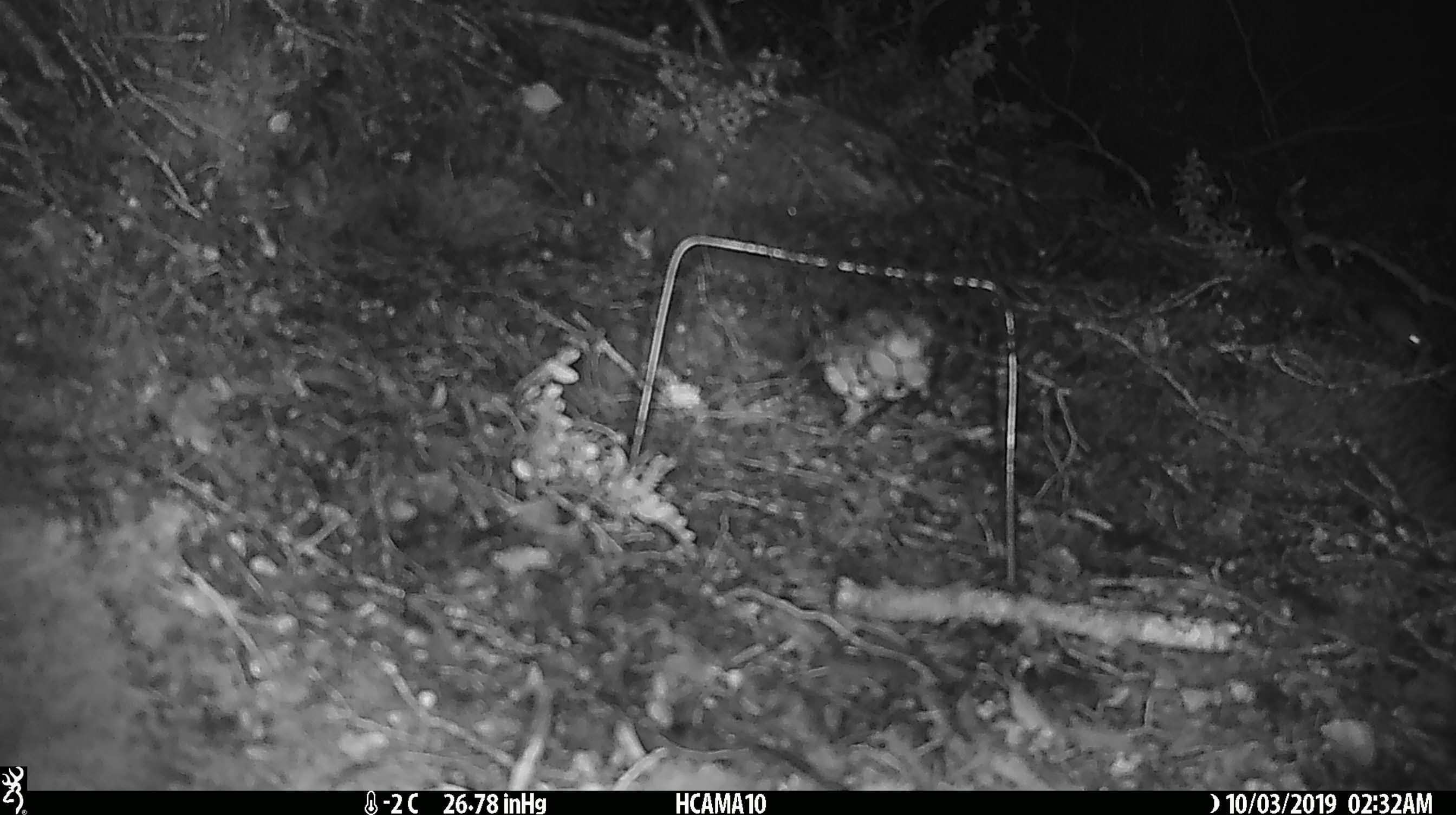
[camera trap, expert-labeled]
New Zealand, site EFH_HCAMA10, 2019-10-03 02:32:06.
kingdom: Animalia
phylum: Chordata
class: Mammalia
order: Rodentia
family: Muridae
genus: Mus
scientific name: Mus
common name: mouse